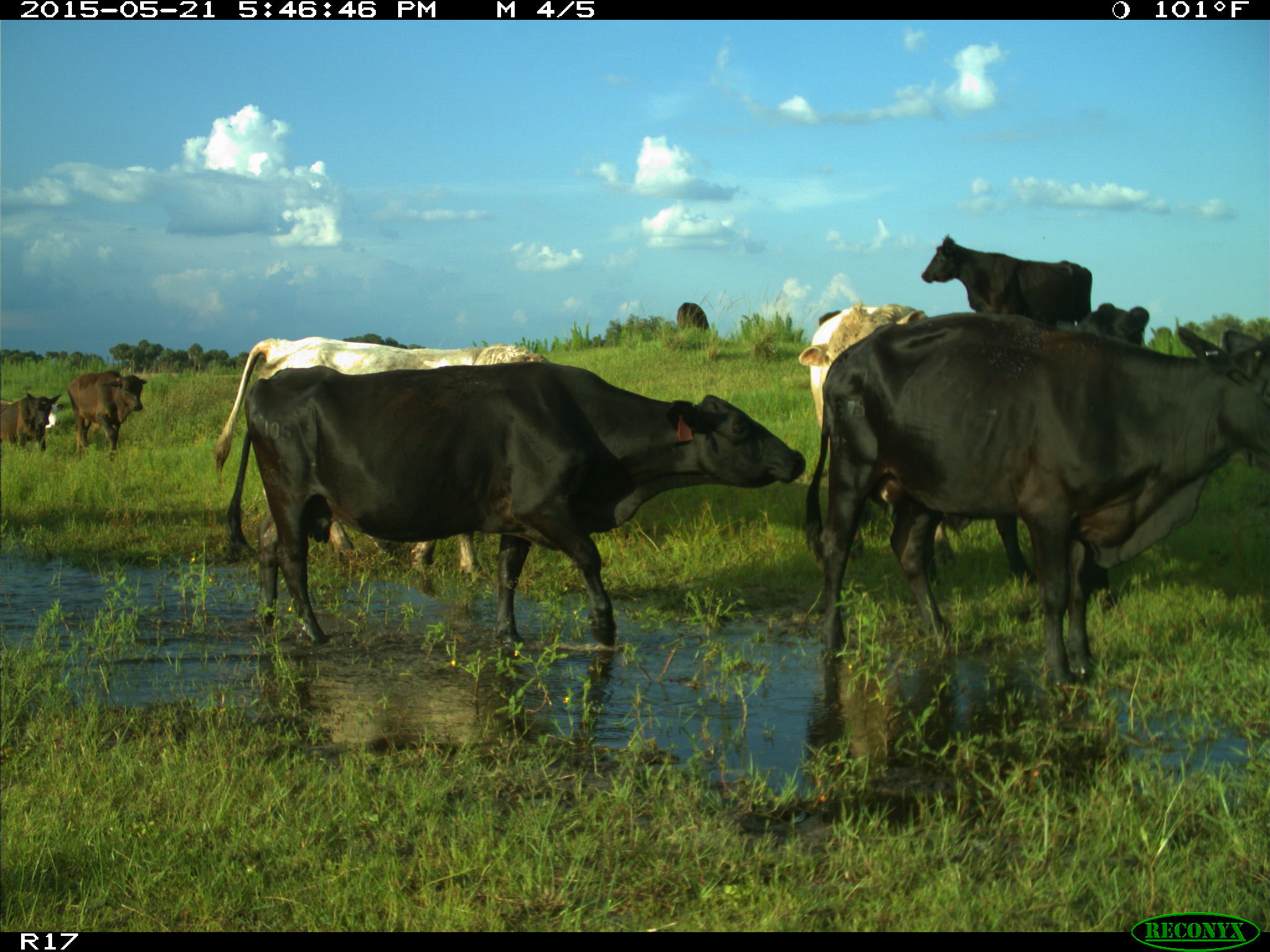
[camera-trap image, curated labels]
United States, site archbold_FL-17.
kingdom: Animalia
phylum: Chordata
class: Mammalia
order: Artiodactyla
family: Bovidae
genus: Bos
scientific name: Bos taurus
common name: domestic cow